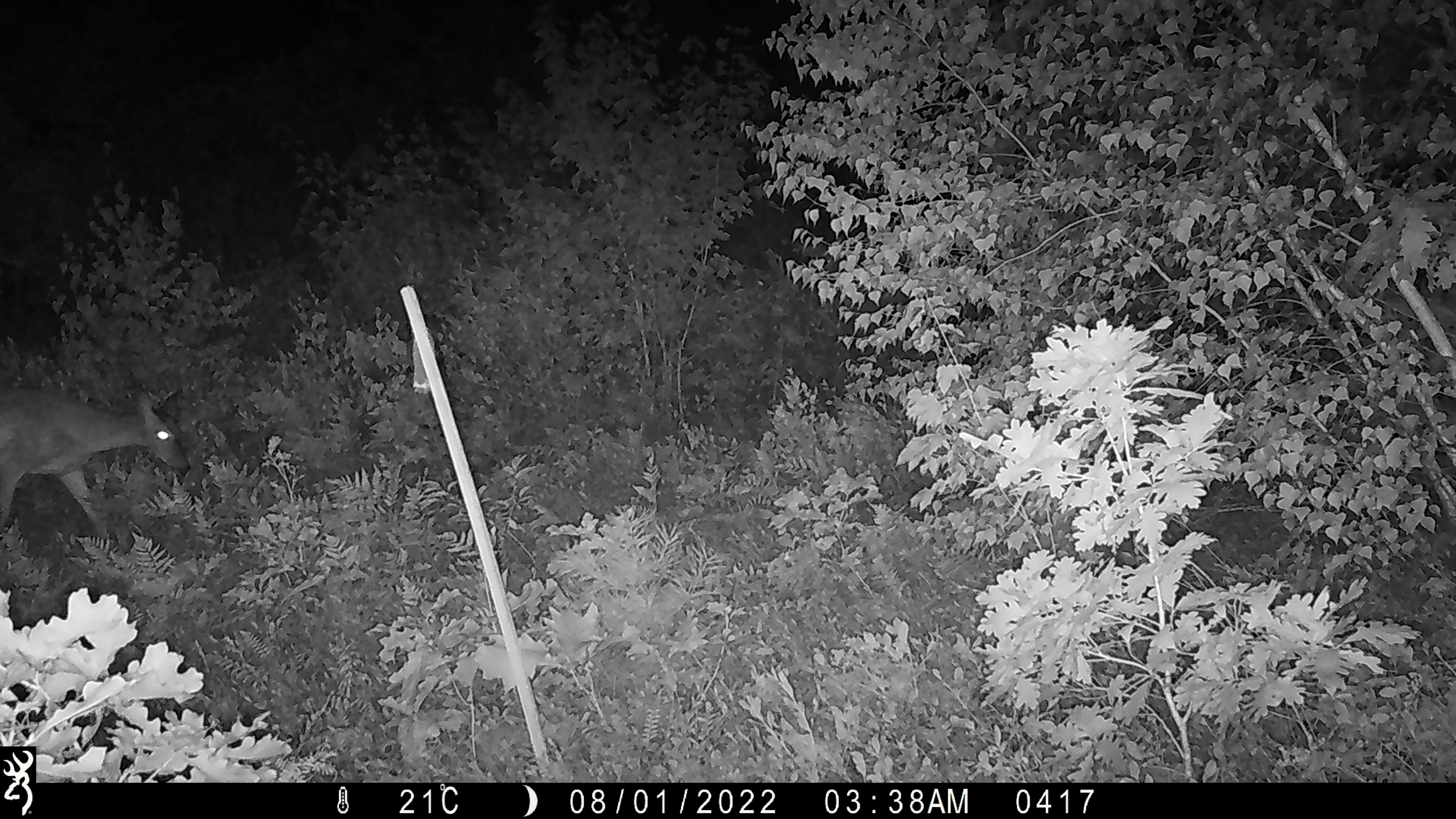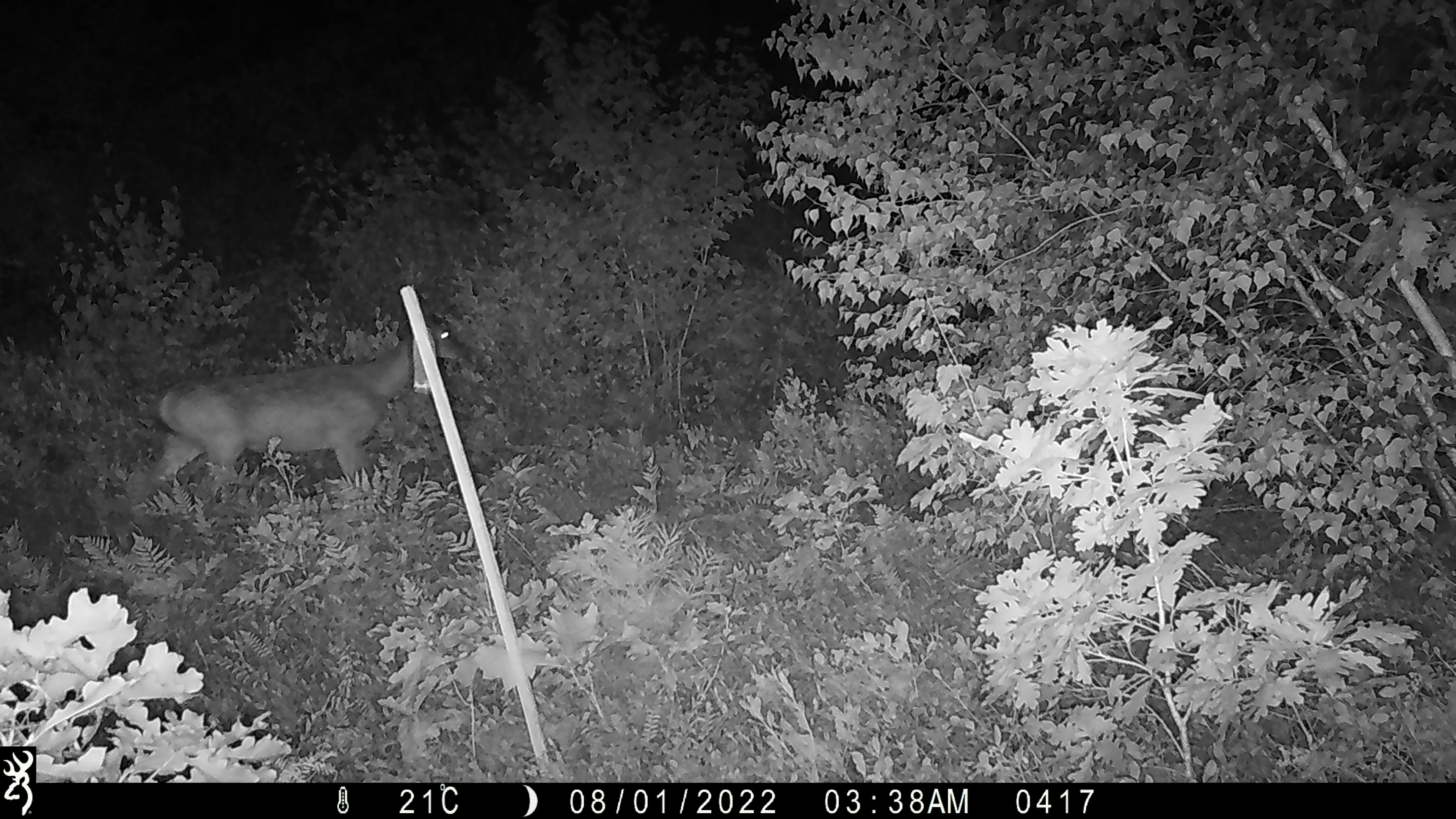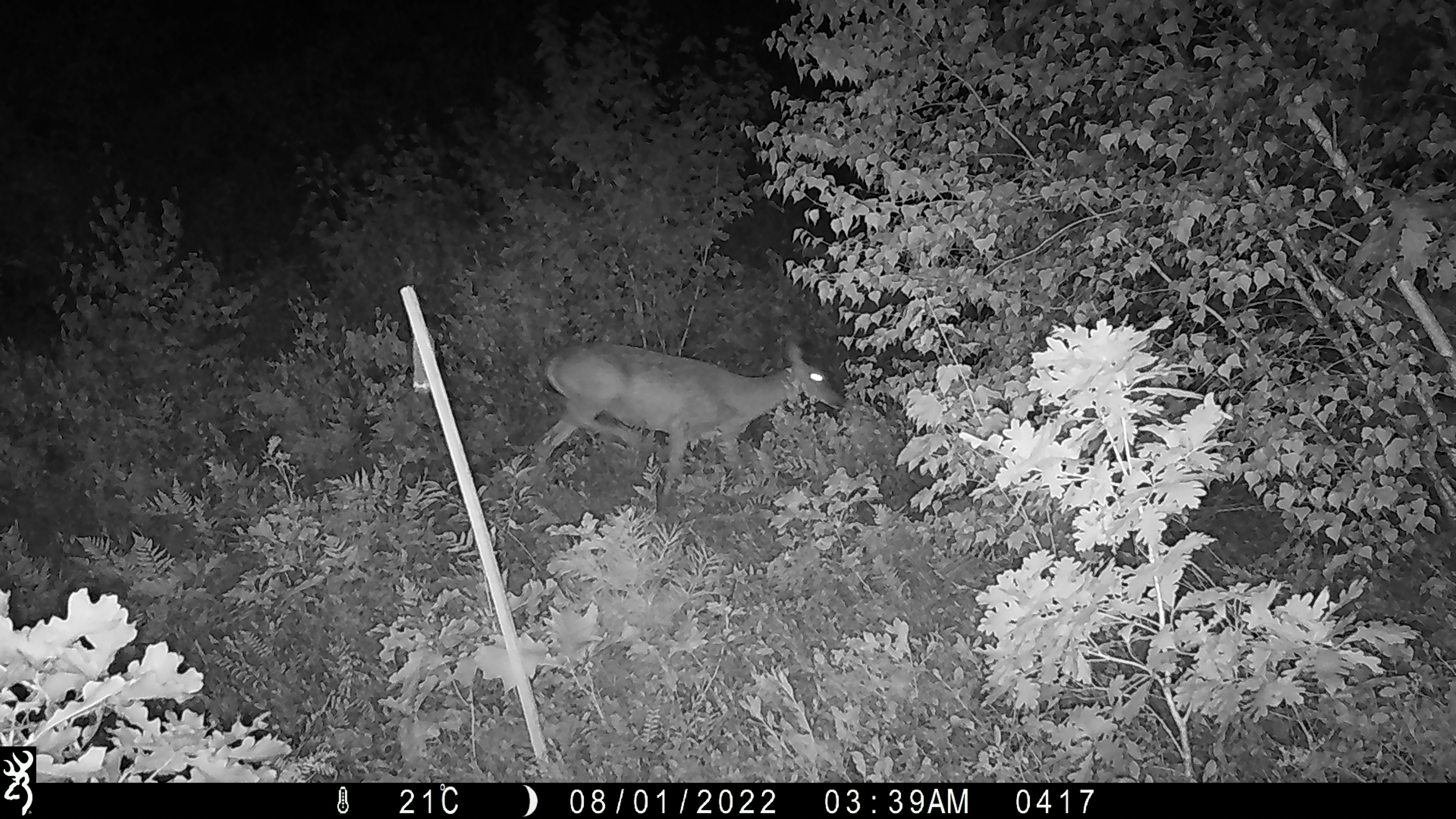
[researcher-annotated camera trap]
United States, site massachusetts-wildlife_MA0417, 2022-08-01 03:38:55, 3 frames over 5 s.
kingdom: Animalia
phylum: Chordata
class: Mammalia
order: Artiodactyla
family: Cervidae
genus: Odocoileus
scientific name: Odocoileus virginianus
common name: white-tailed deer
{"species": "white-tailed deer (Odocoileus virginianus)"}